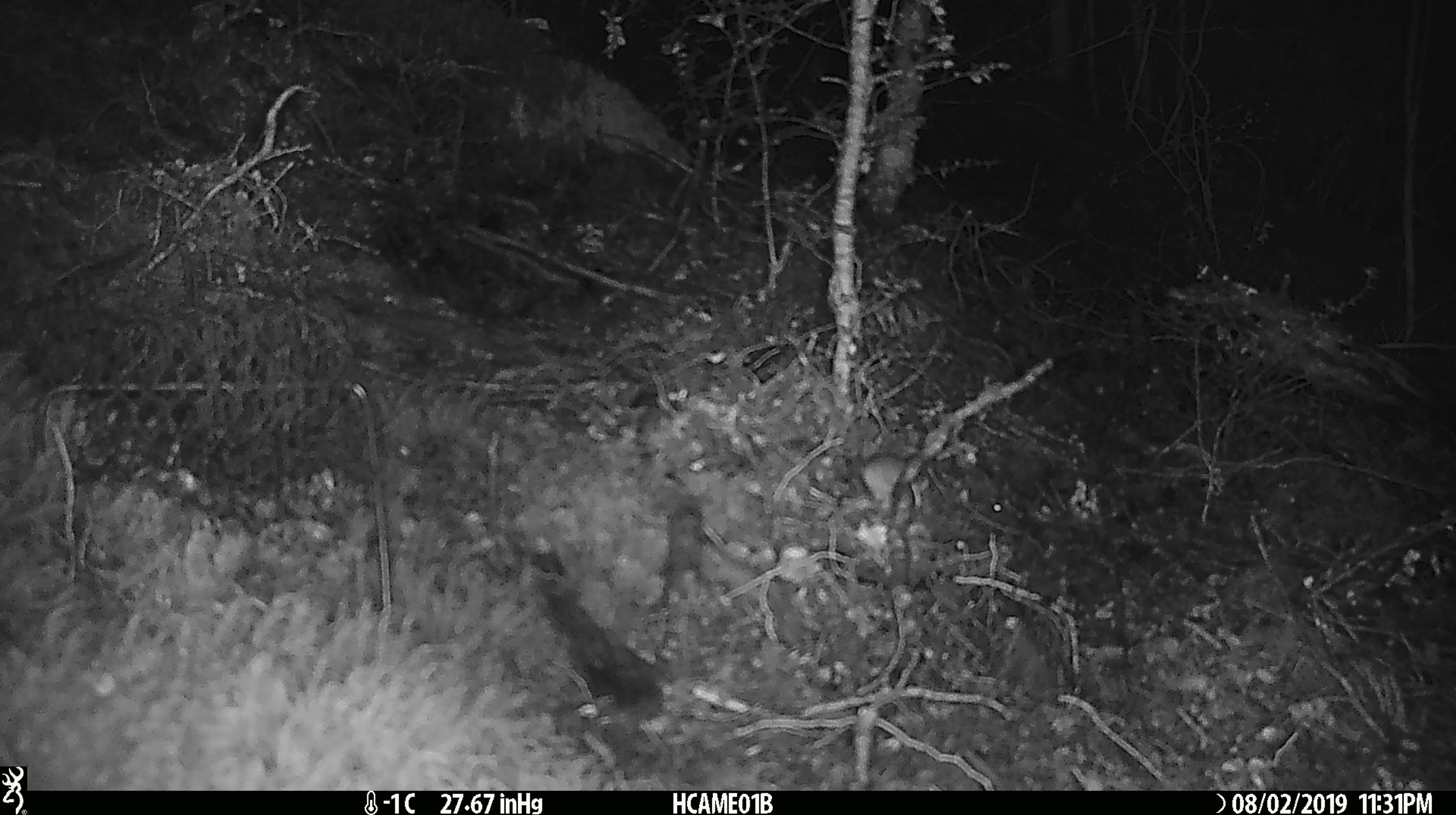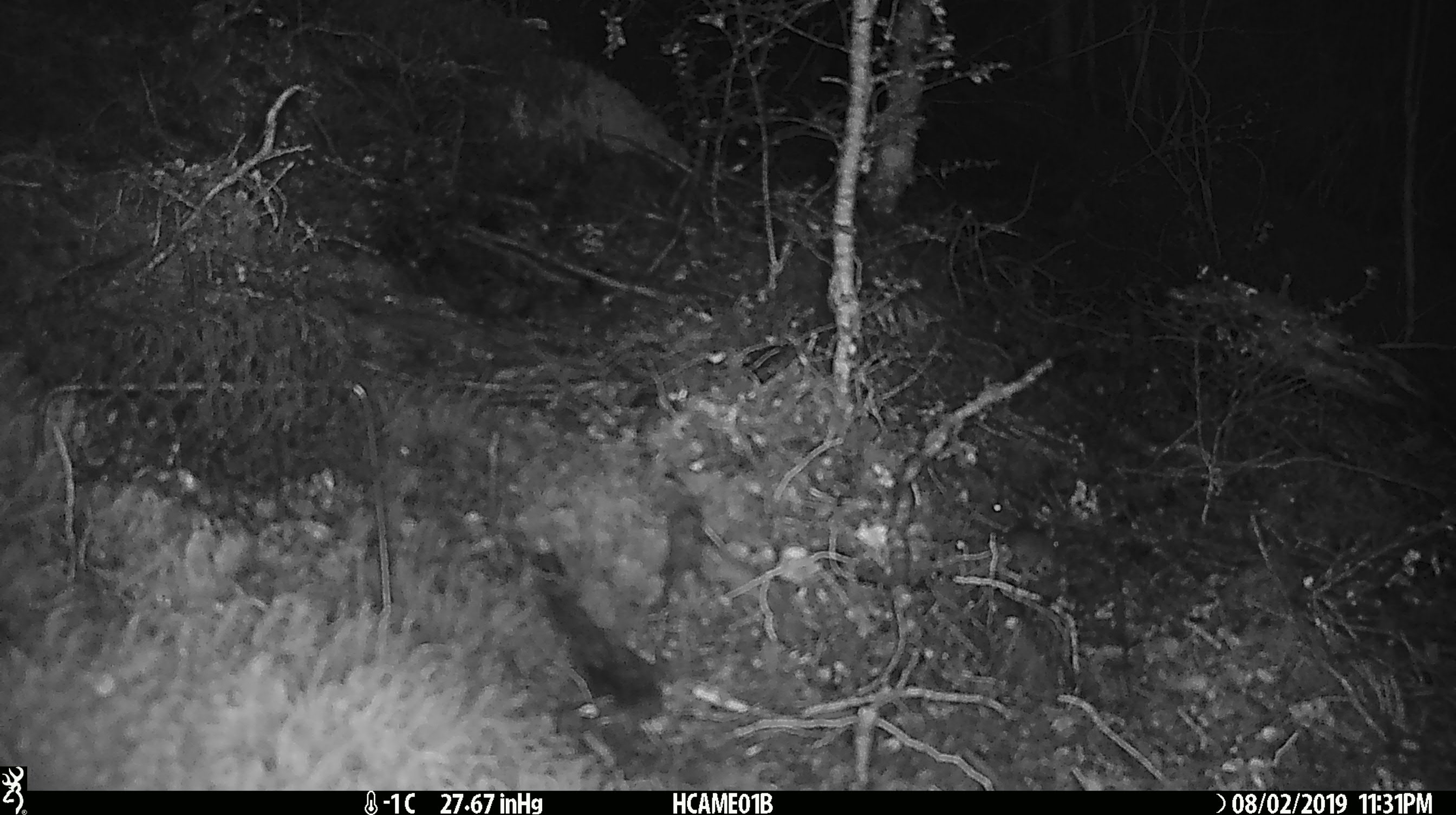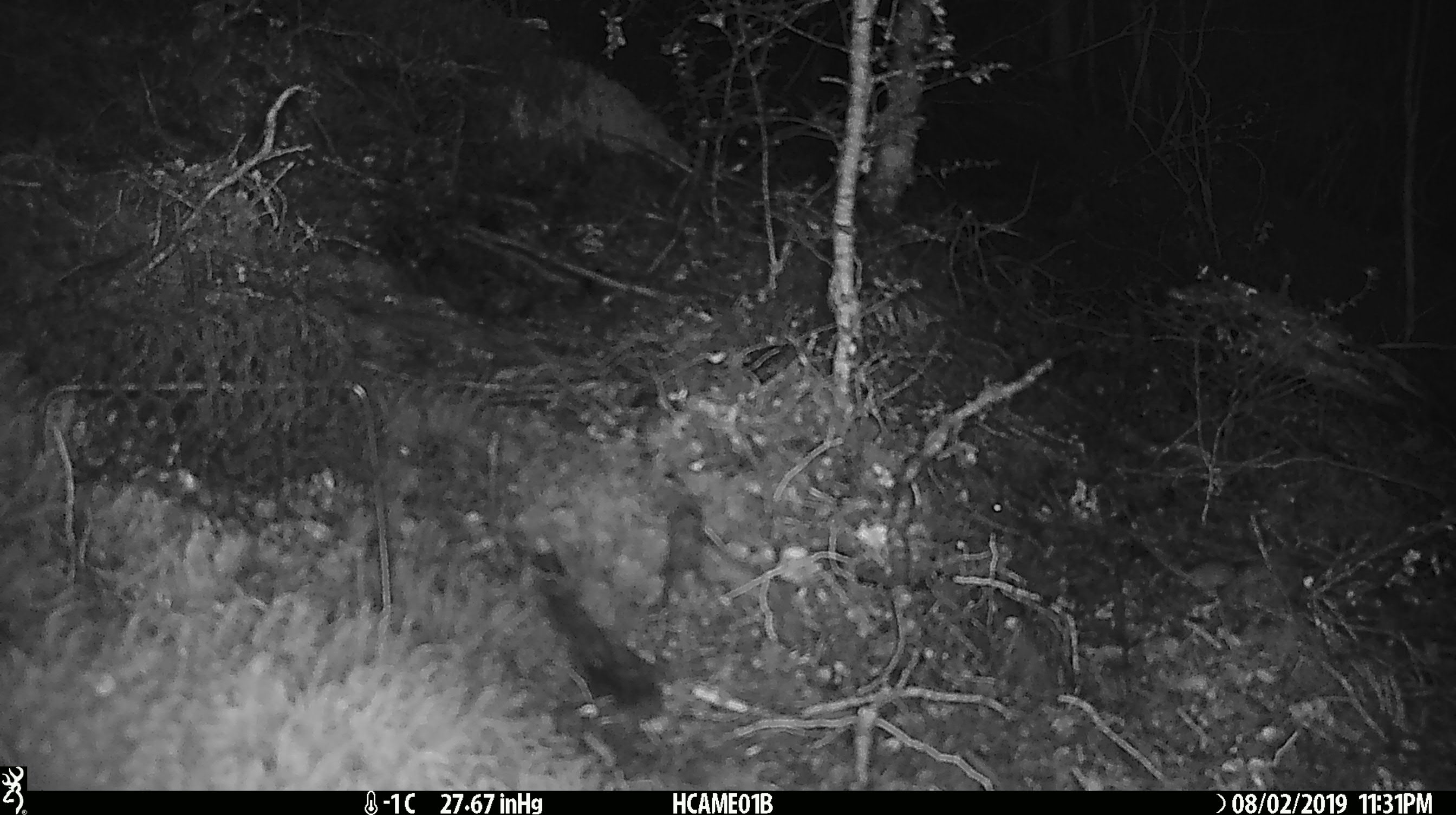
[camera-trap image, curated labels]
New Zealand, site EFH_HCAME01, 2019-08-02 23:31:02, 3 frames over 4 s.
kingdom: Animalia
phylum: Chordata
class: Mammalia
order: Rodentia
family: Muridae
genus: Mus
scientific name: Mus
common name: mouse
Mouse (Mus).